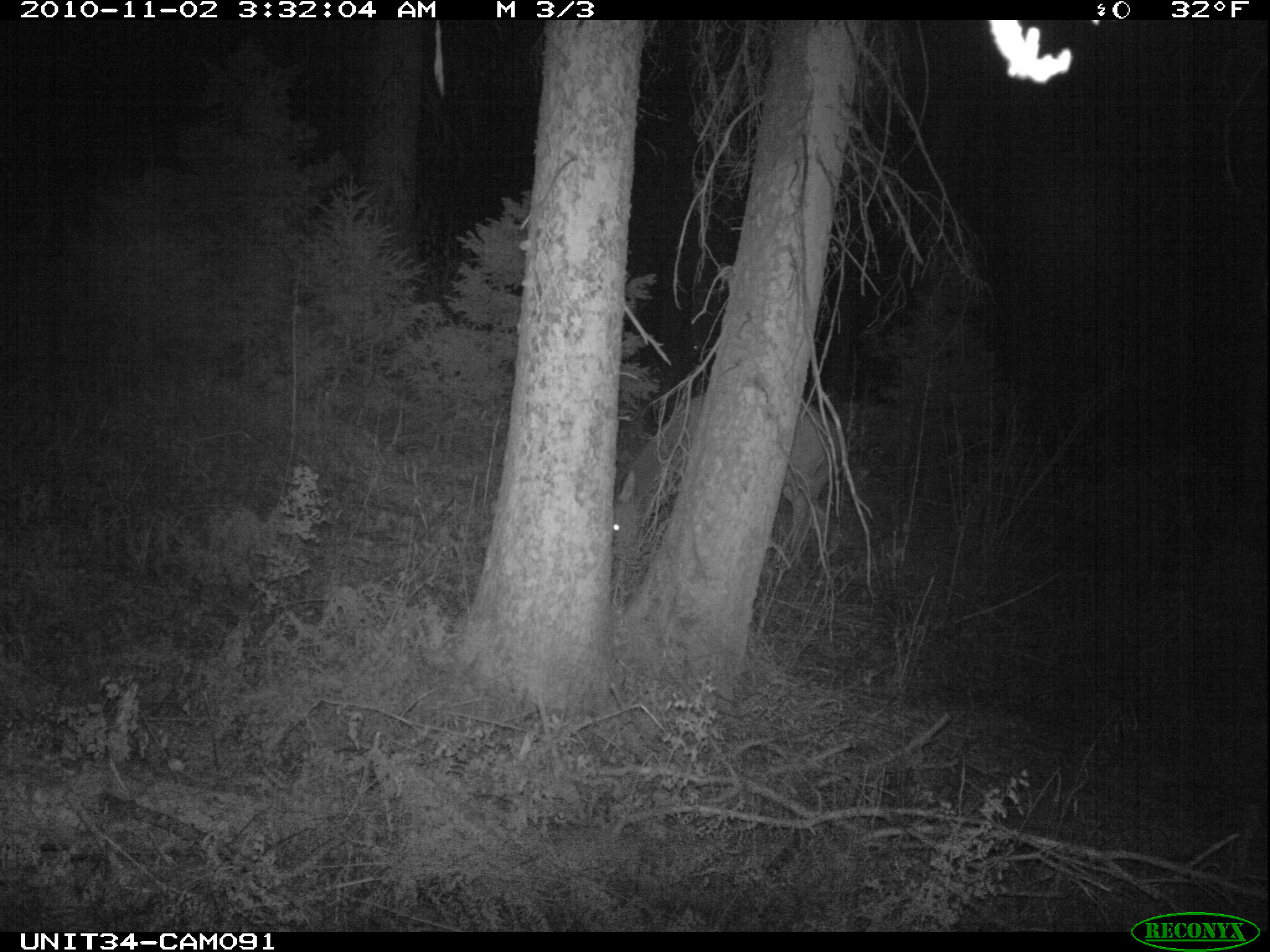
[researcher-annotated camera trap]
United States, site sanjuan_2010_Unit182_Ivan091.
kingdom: Animalia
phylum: Chordata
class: Mammalia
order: Artiodactyla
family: Cervidae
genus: Cervus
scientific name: Cervus elaphus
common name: red deer